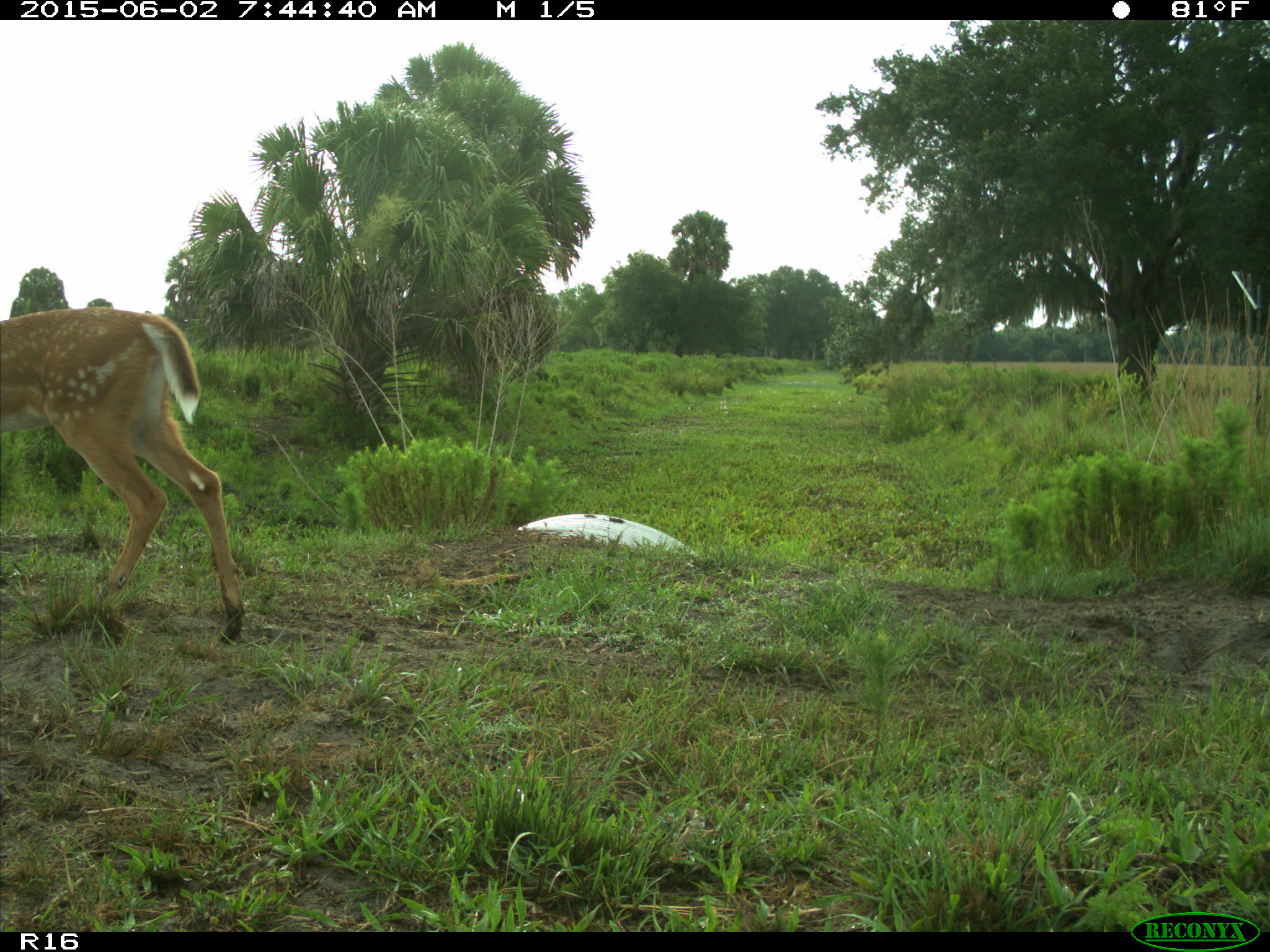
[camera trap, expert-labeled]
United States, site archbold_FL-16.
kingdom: Animalia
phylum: Chordata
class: Mammalia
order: Artiodactyla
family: Cervidae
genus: Odocoileus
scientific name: Odocoileus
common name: deer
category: unidentified deer